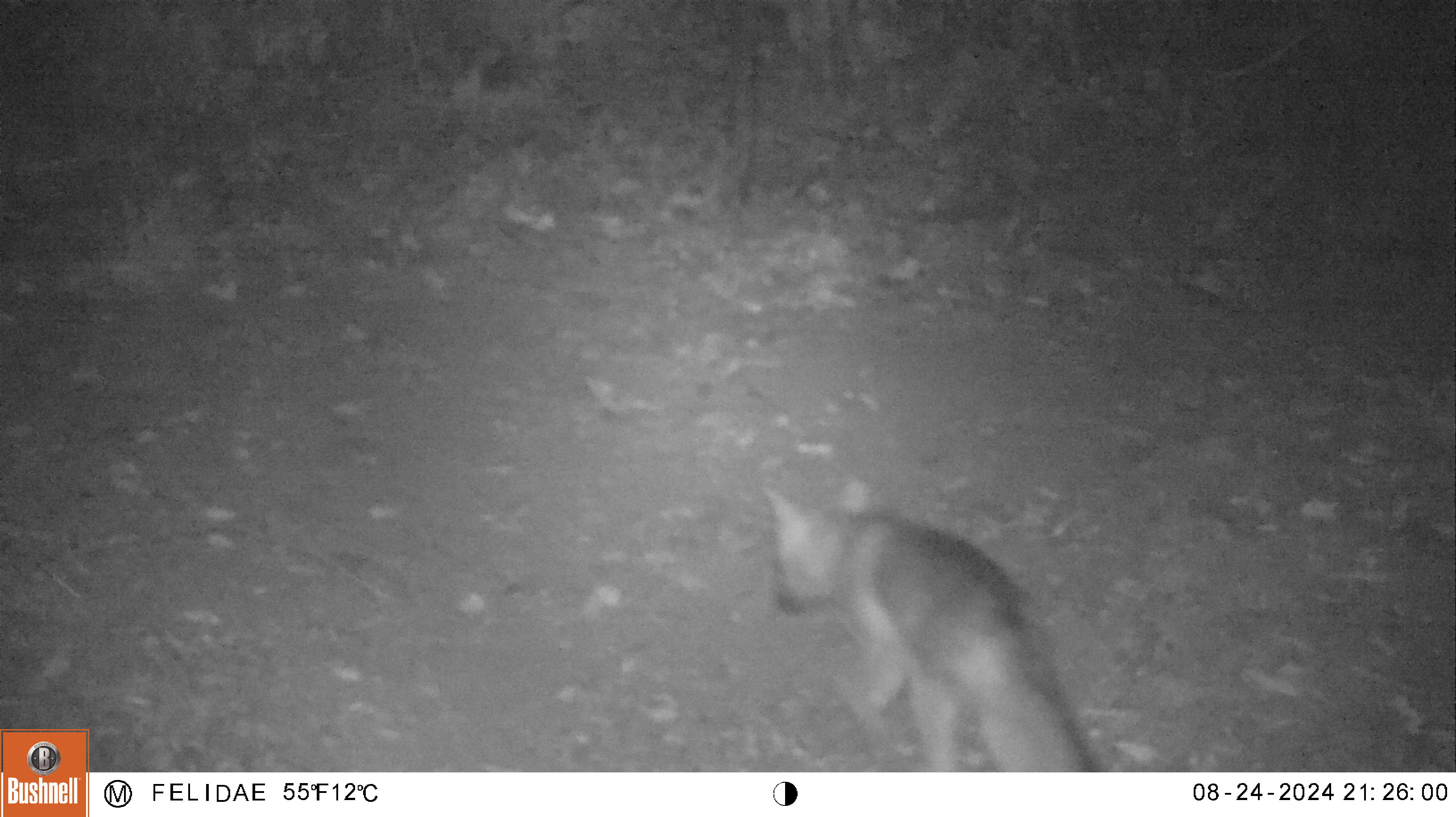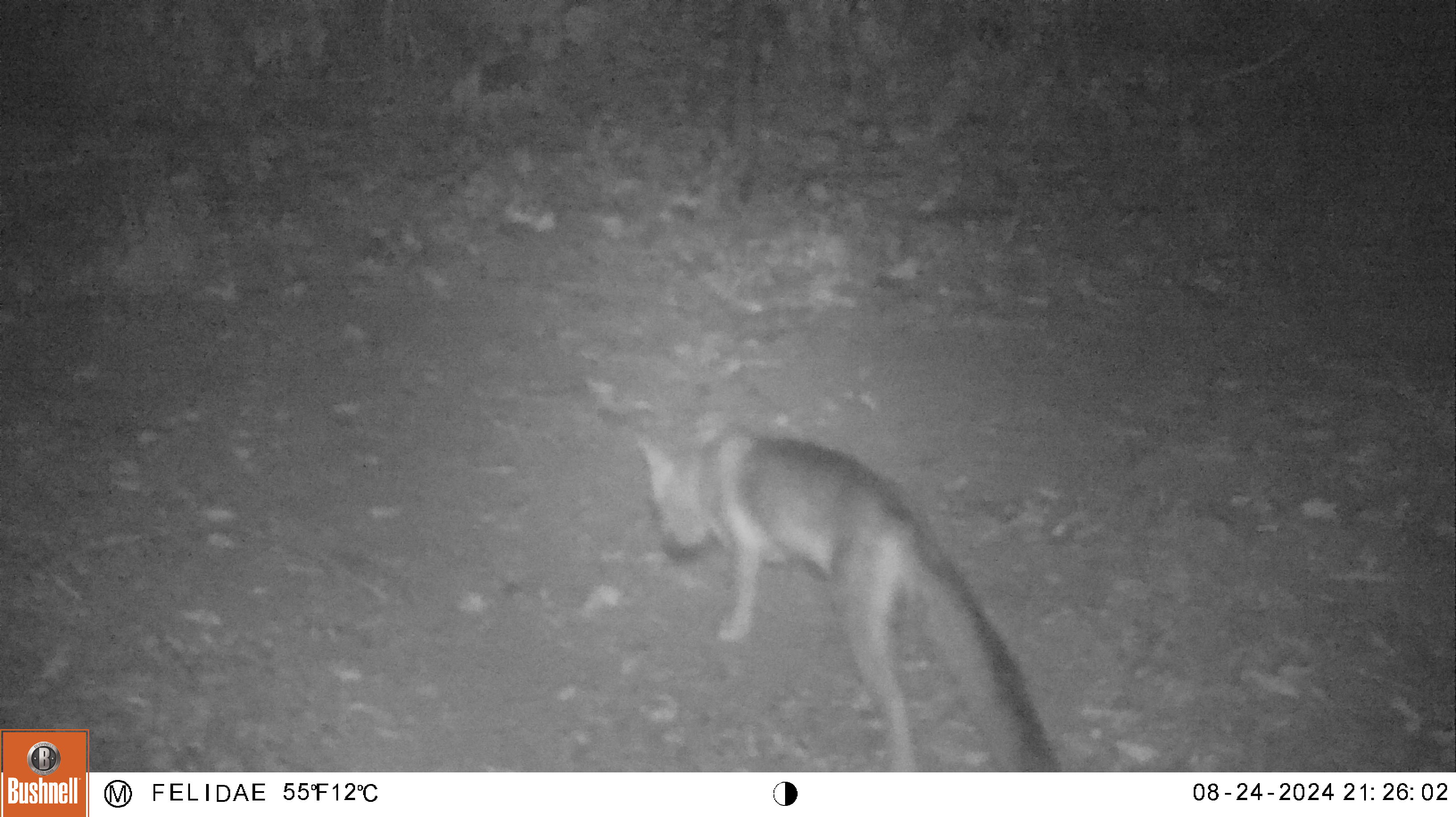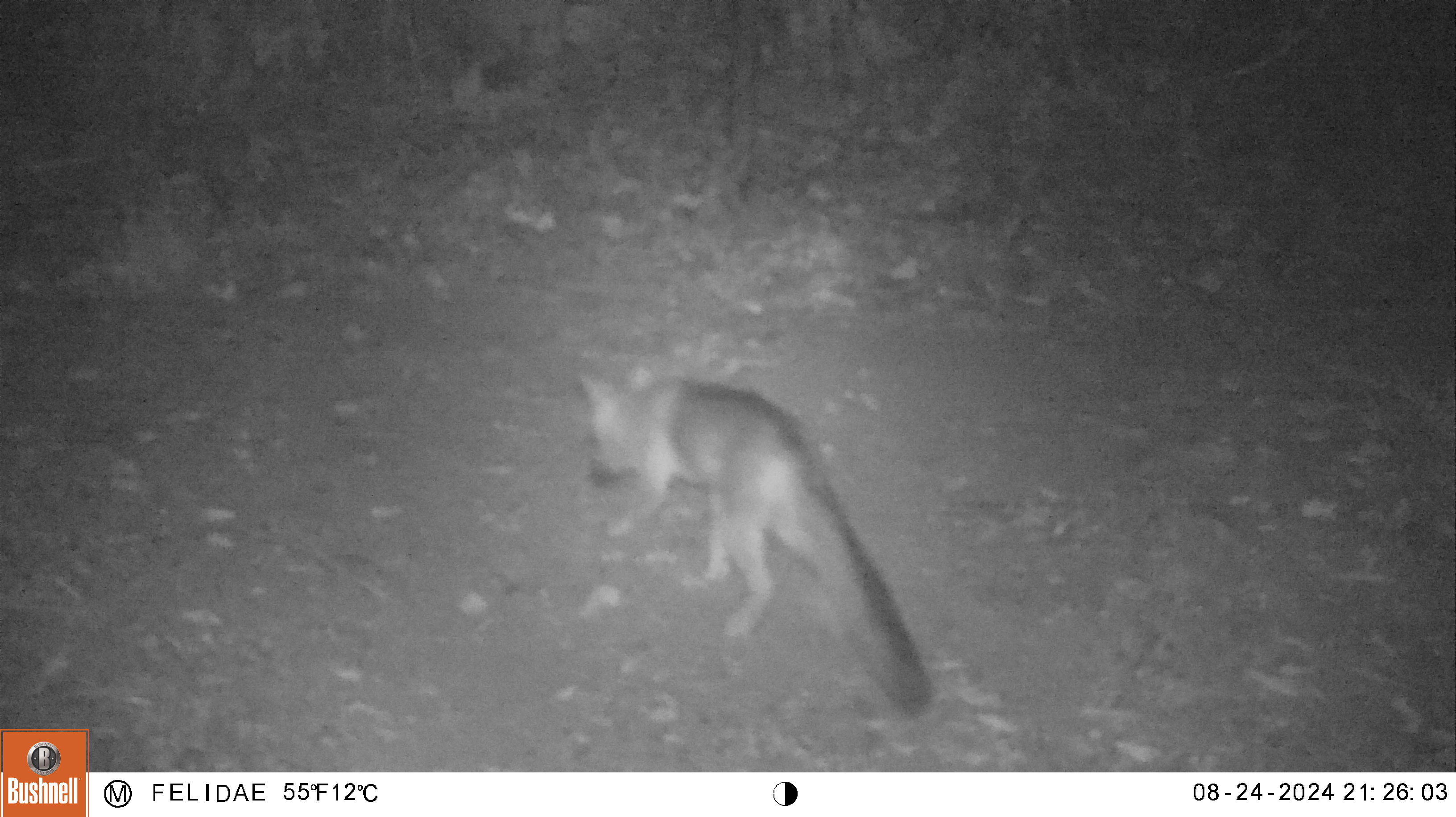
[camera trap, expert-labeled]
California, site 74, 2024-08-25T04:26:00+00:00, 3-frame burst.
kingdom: Animalia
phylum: Chordata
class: Mammalia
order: Carnivora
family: Canidae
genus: Urocyon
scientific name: Urocyon cinereoargenteus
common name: gray fox